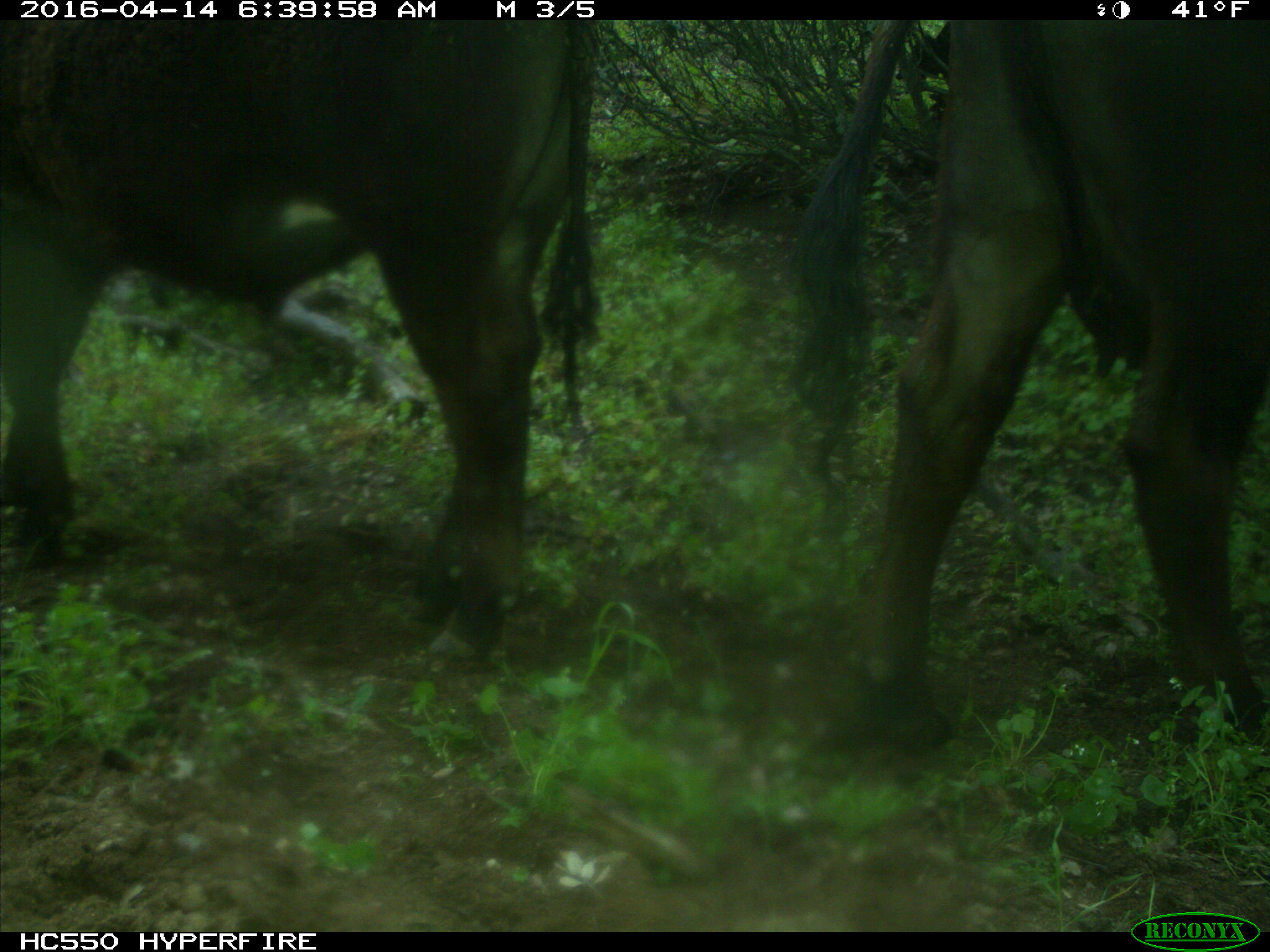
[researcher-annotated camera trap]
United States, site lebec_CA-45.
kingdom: Animalia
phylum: Chordata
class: Mammalia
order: Artiodactyla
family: Bovidae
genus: Bos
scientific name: Bos taurus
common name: domestic cow